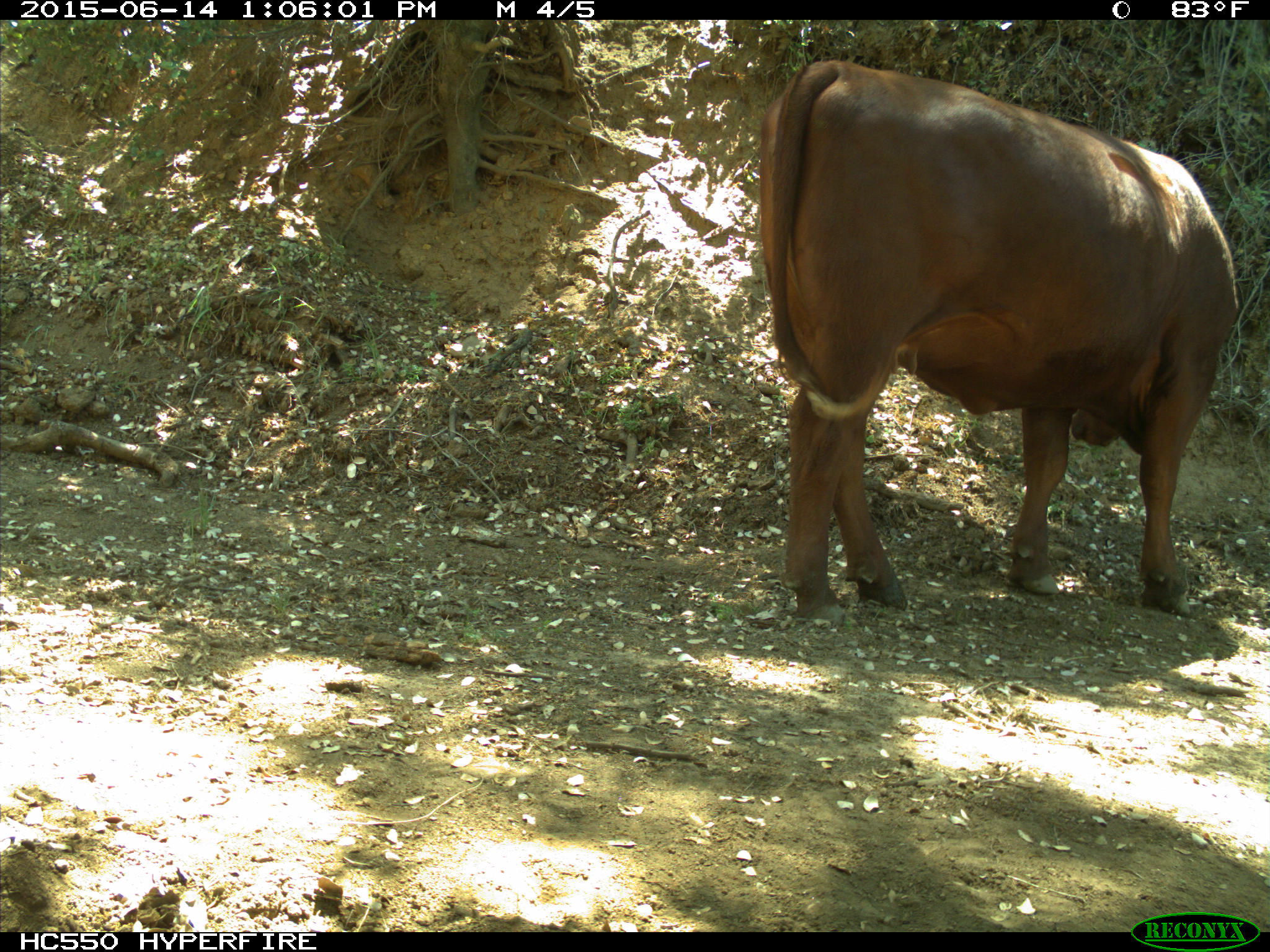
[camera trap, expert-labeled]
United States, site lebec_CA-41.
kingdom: Animalia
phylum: Chordata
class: Mammalia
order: Artiodactyla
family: Bovidae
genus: Bos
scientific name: Bos taurus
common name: domestic cow